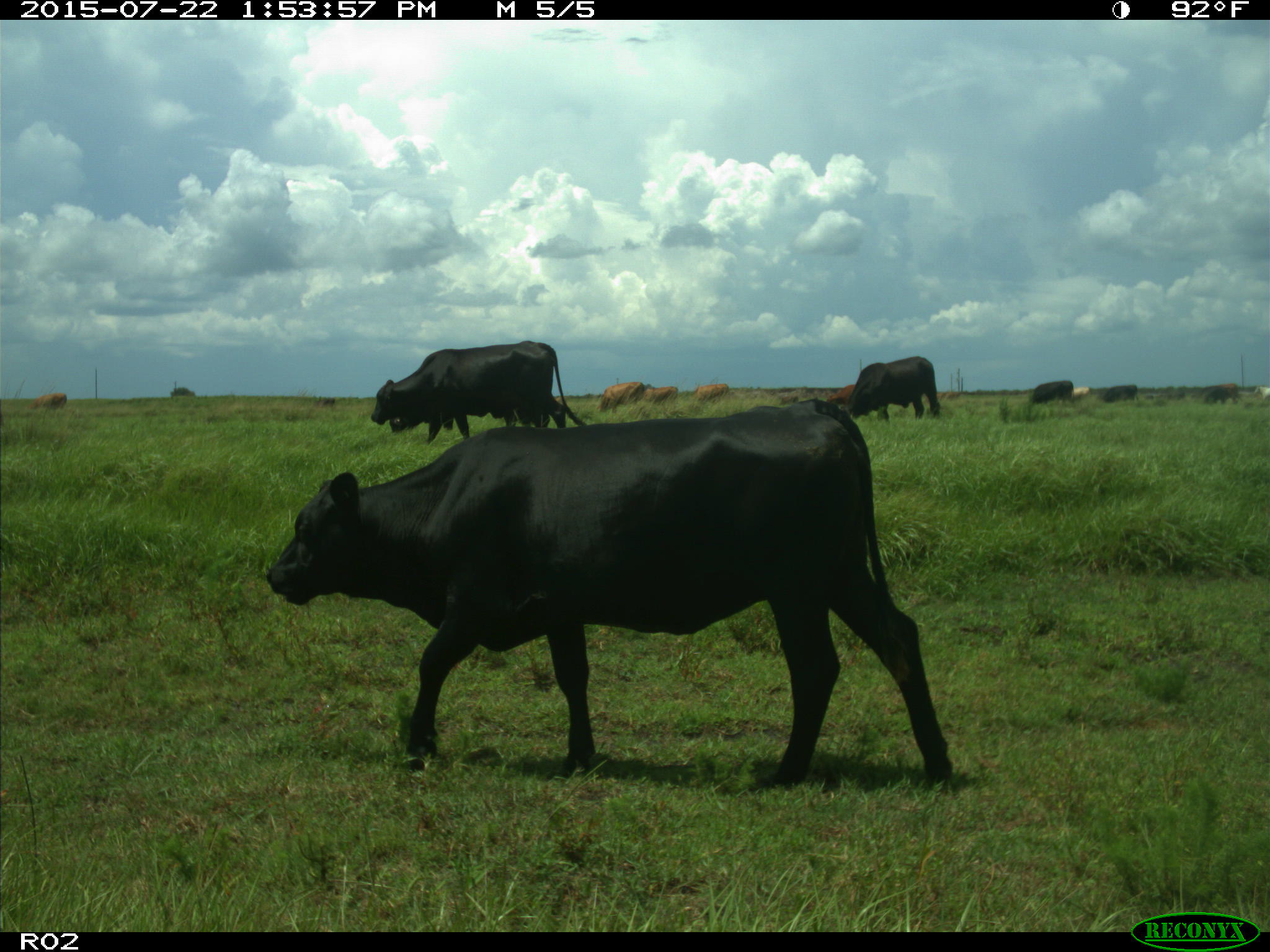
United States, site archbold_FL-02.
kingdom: Animalia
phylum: Chordata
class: Mammalia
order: Artiodactyla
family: Bovidae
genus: Bos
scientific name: Bos taurus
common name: domestic cow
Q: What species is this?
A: Bos taurus (domestic cow).